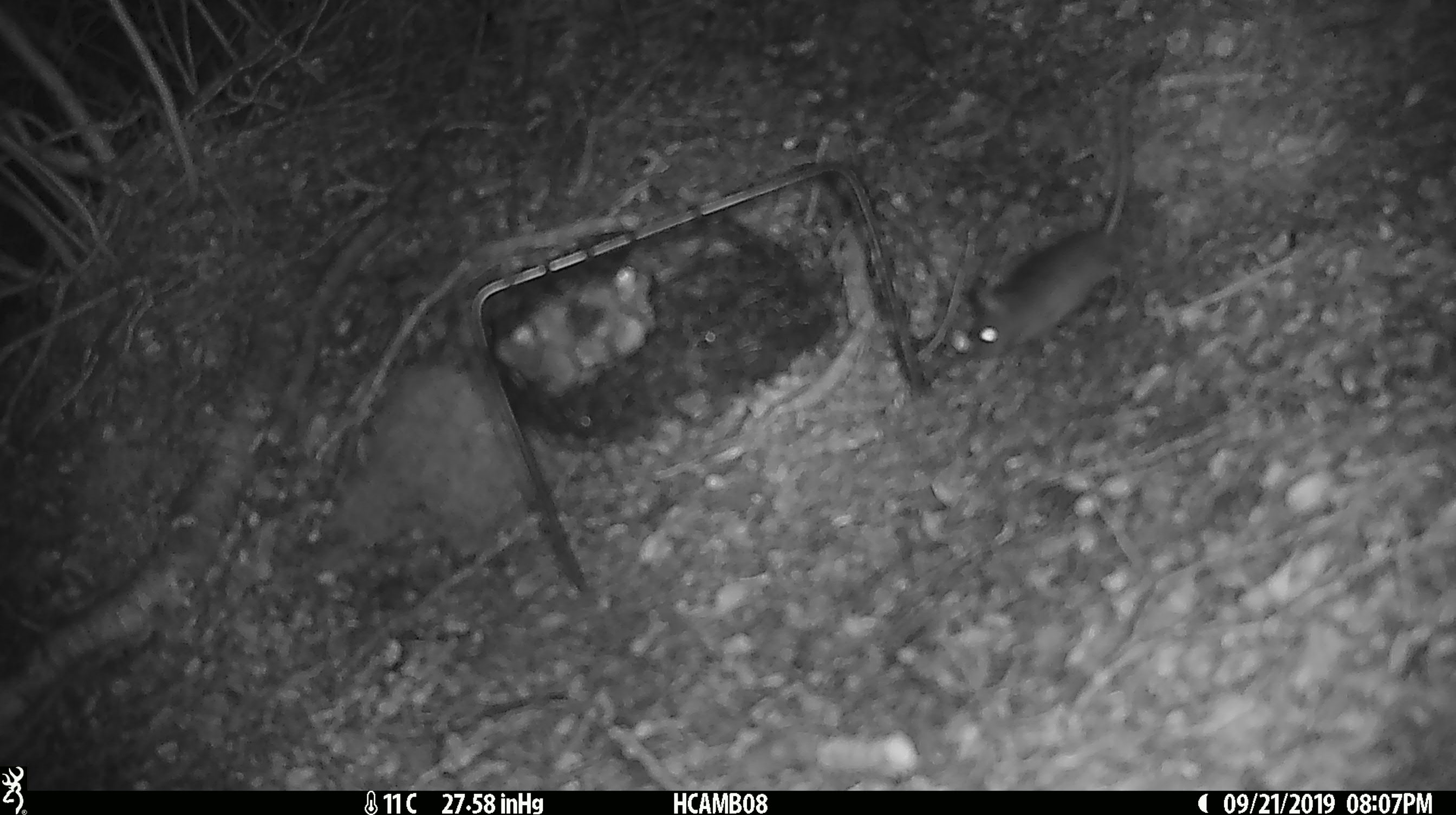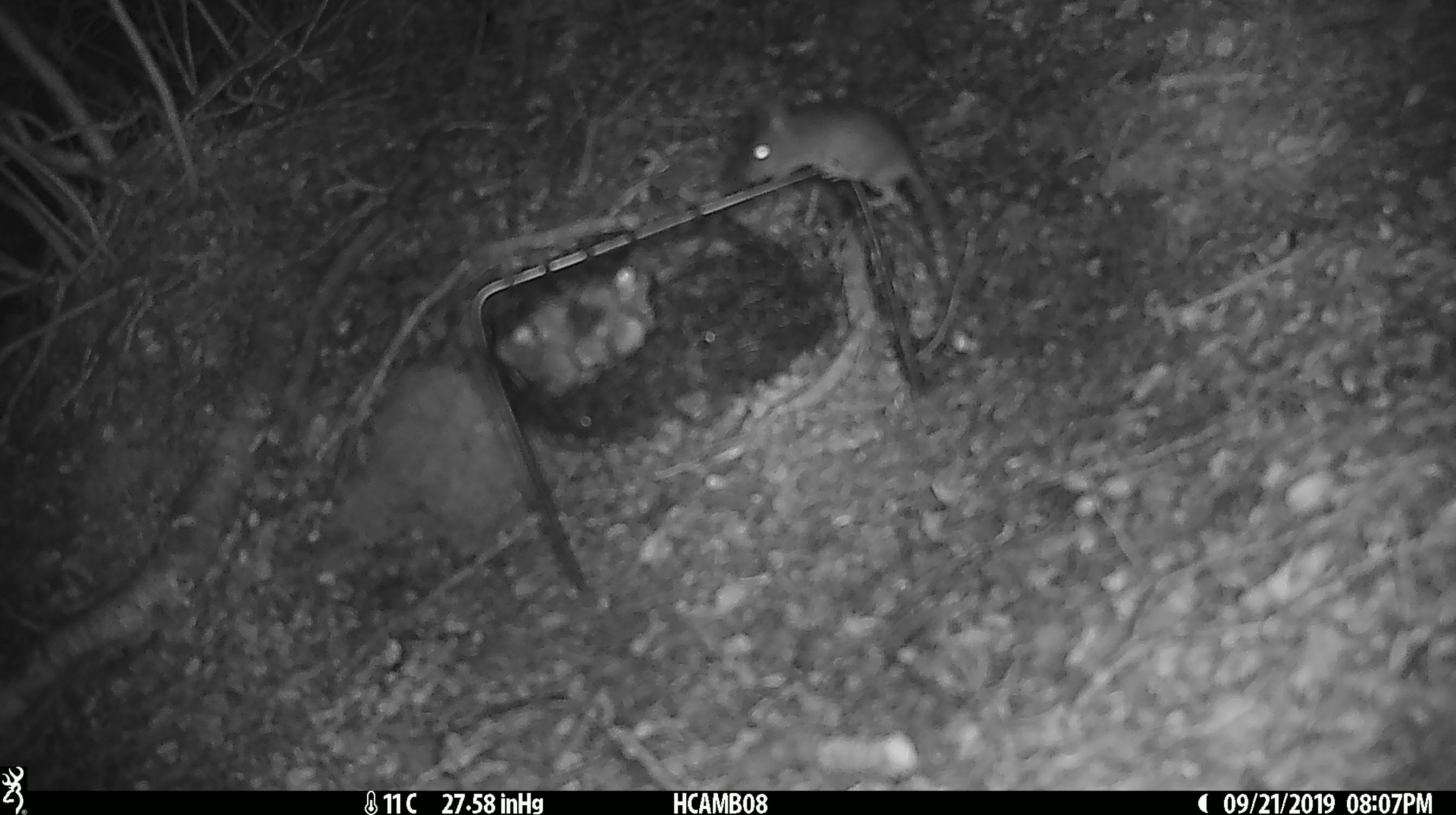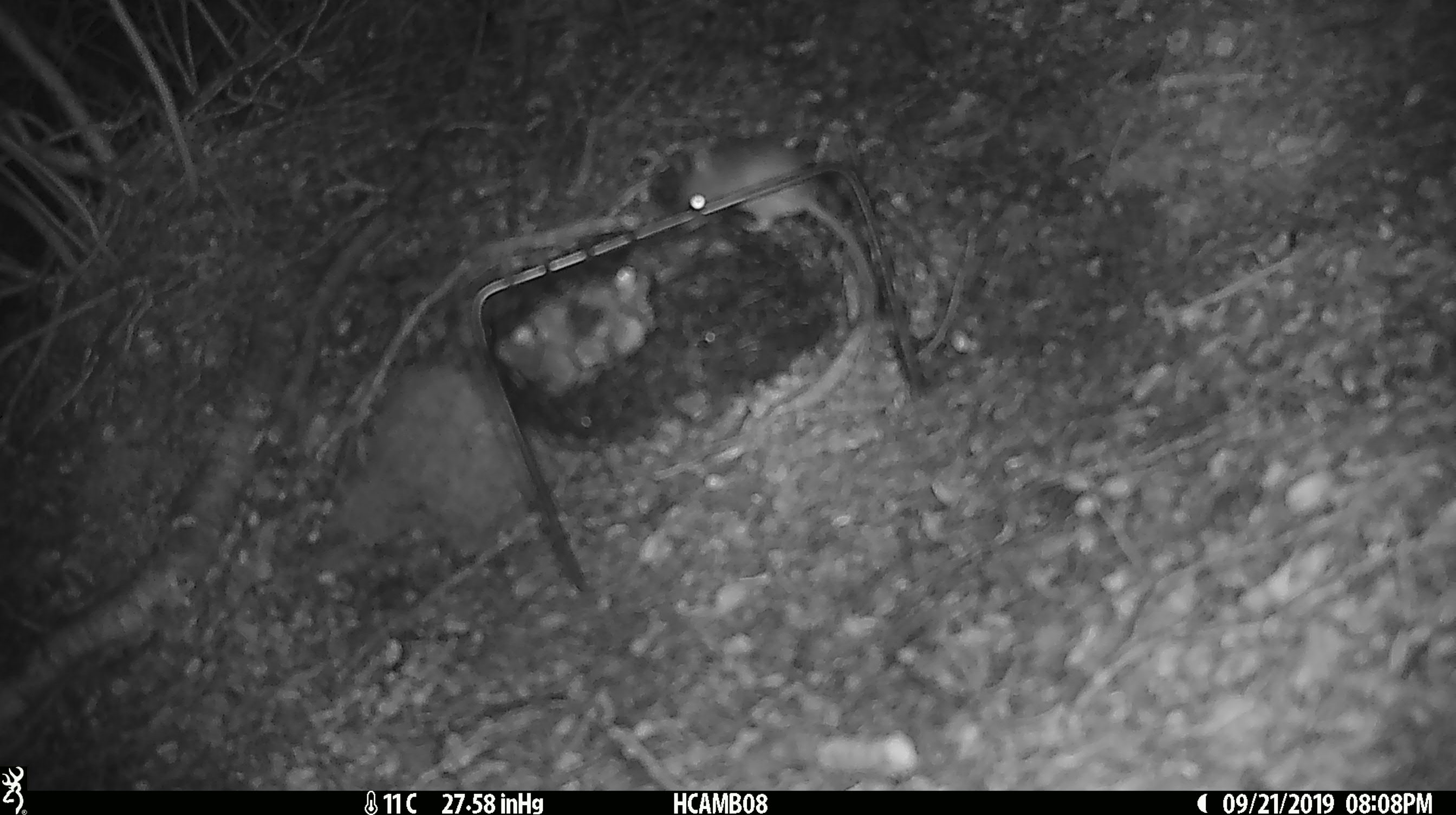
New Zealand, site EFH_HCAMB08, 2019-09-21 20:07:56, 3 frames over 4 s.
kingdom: Animalia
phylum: Chordata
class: Mammalia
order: Rodentia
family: Muridae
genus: Mus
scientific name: Mus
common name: mouse